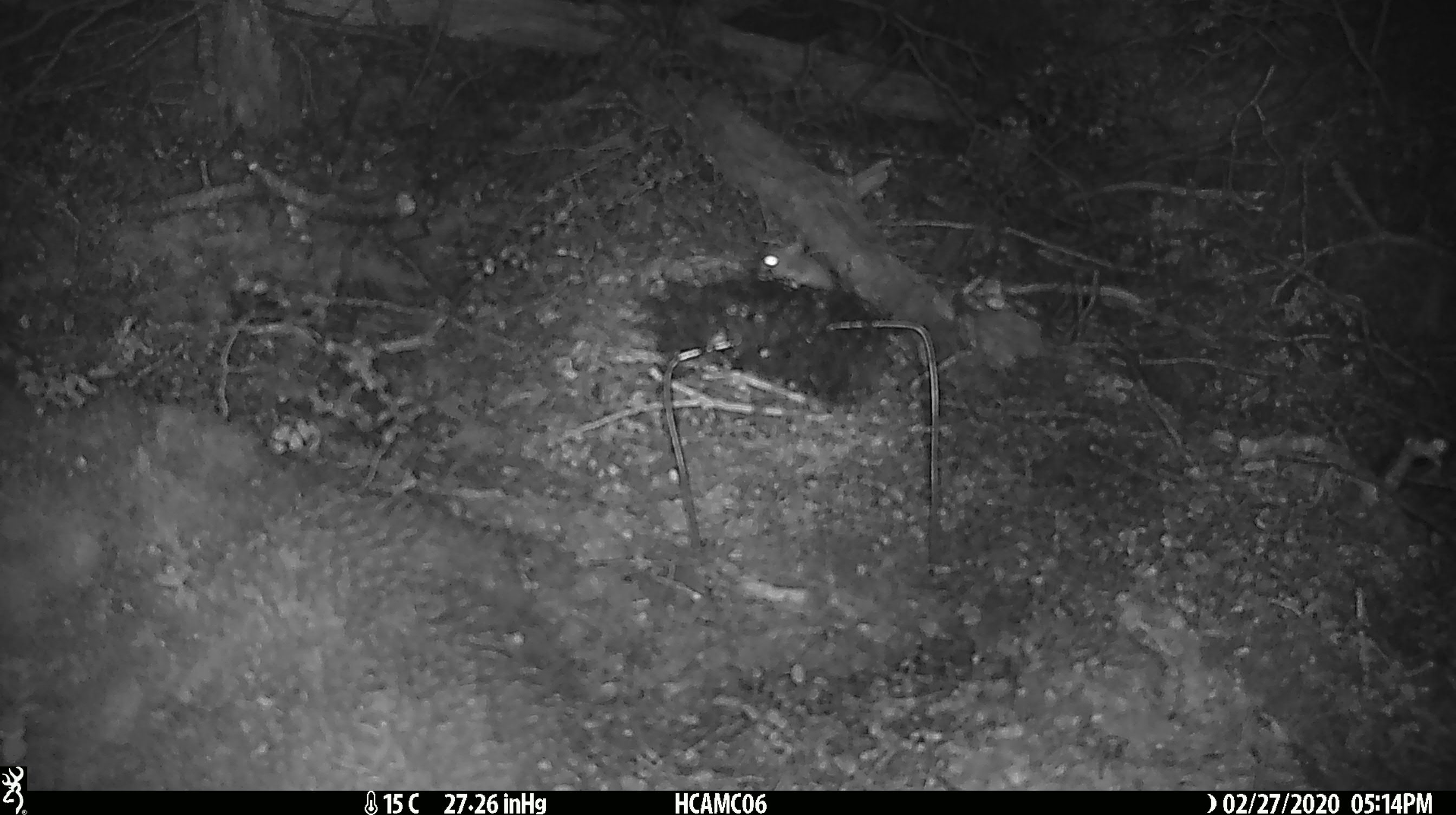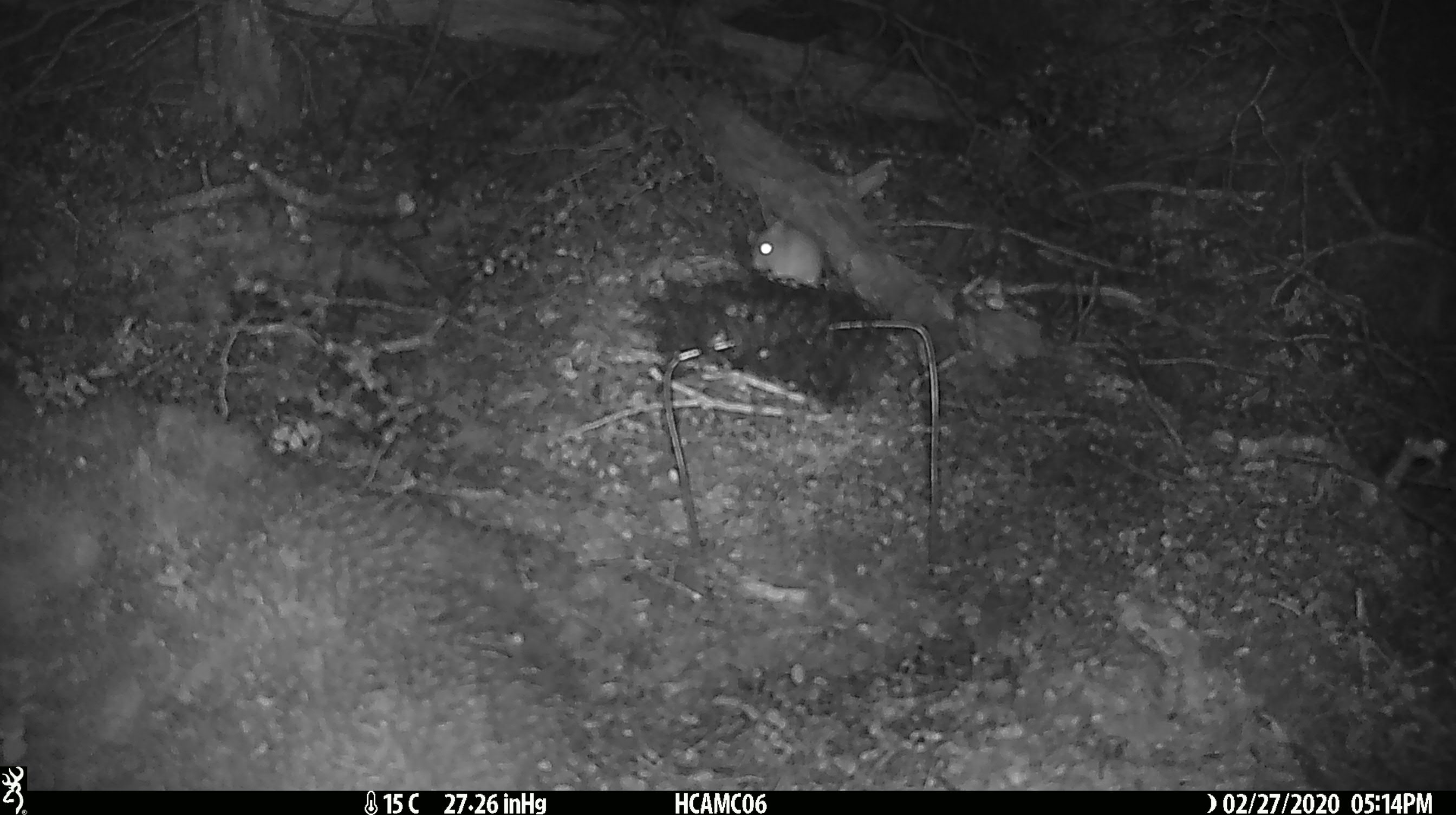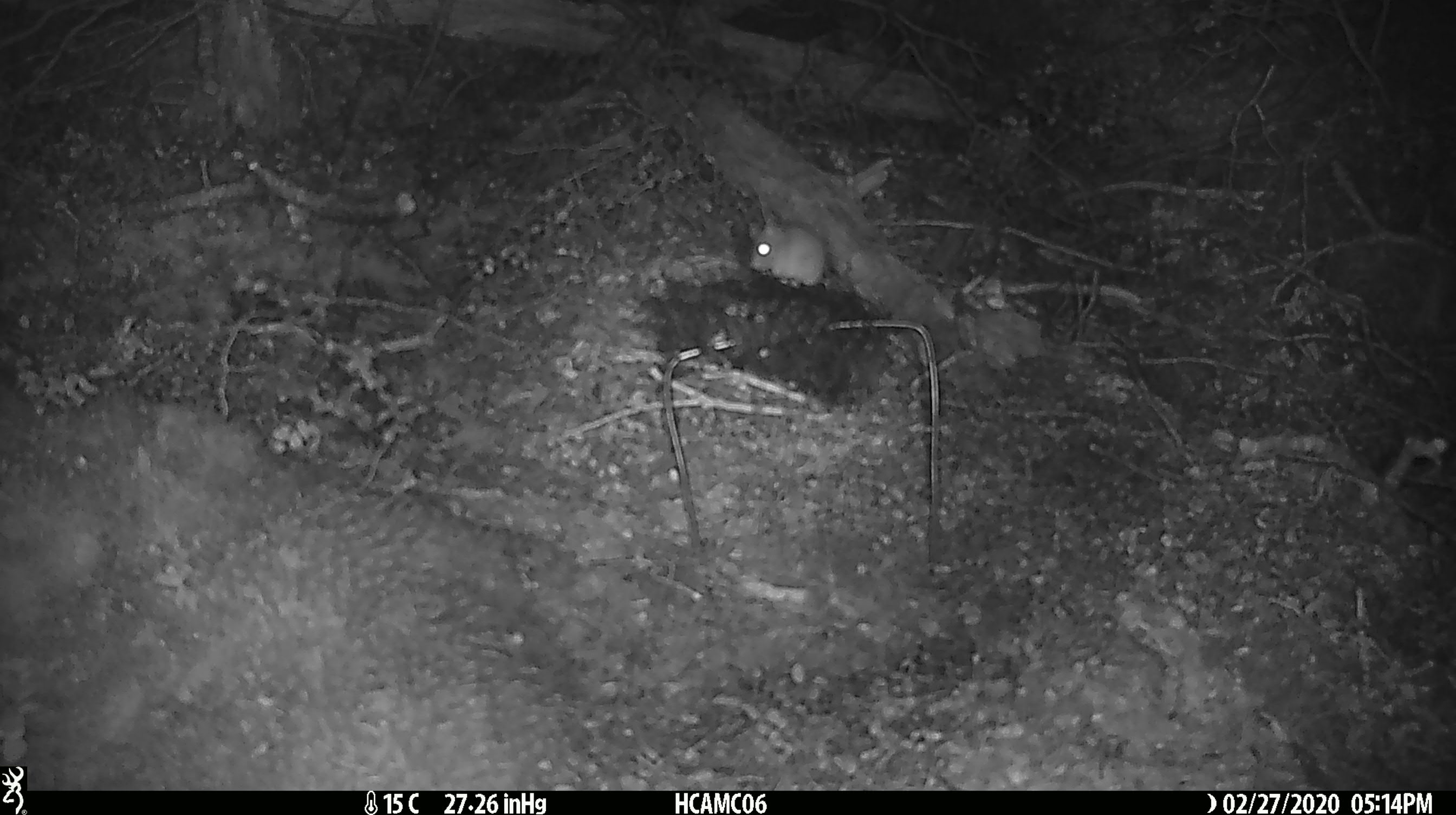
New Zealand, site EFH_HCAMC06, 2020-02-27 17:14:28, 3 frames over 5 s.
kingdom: Animalia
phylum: Chordata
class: Mammalia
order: Rodentia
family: Muridae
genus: Mus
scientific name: Mus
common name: mouse